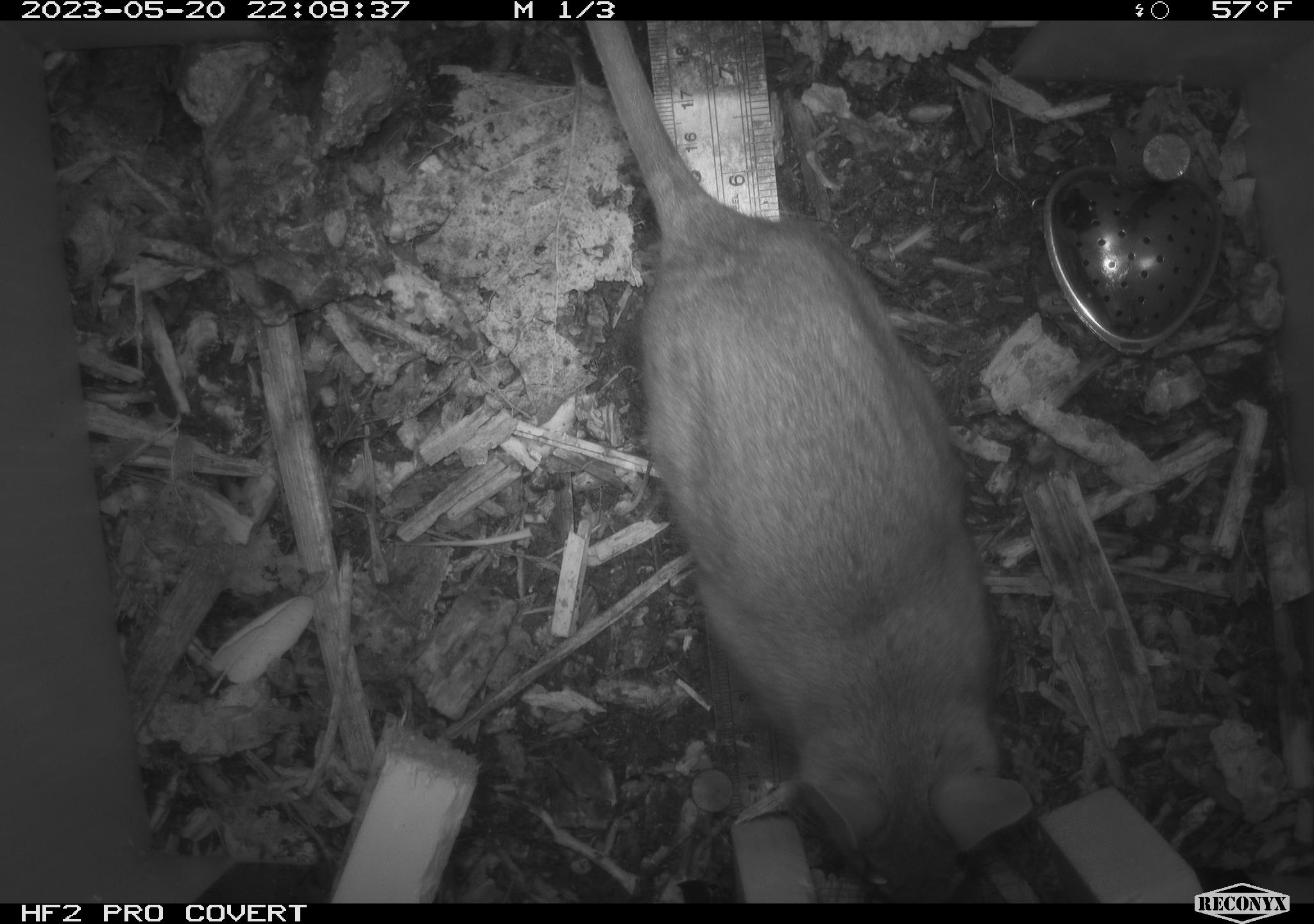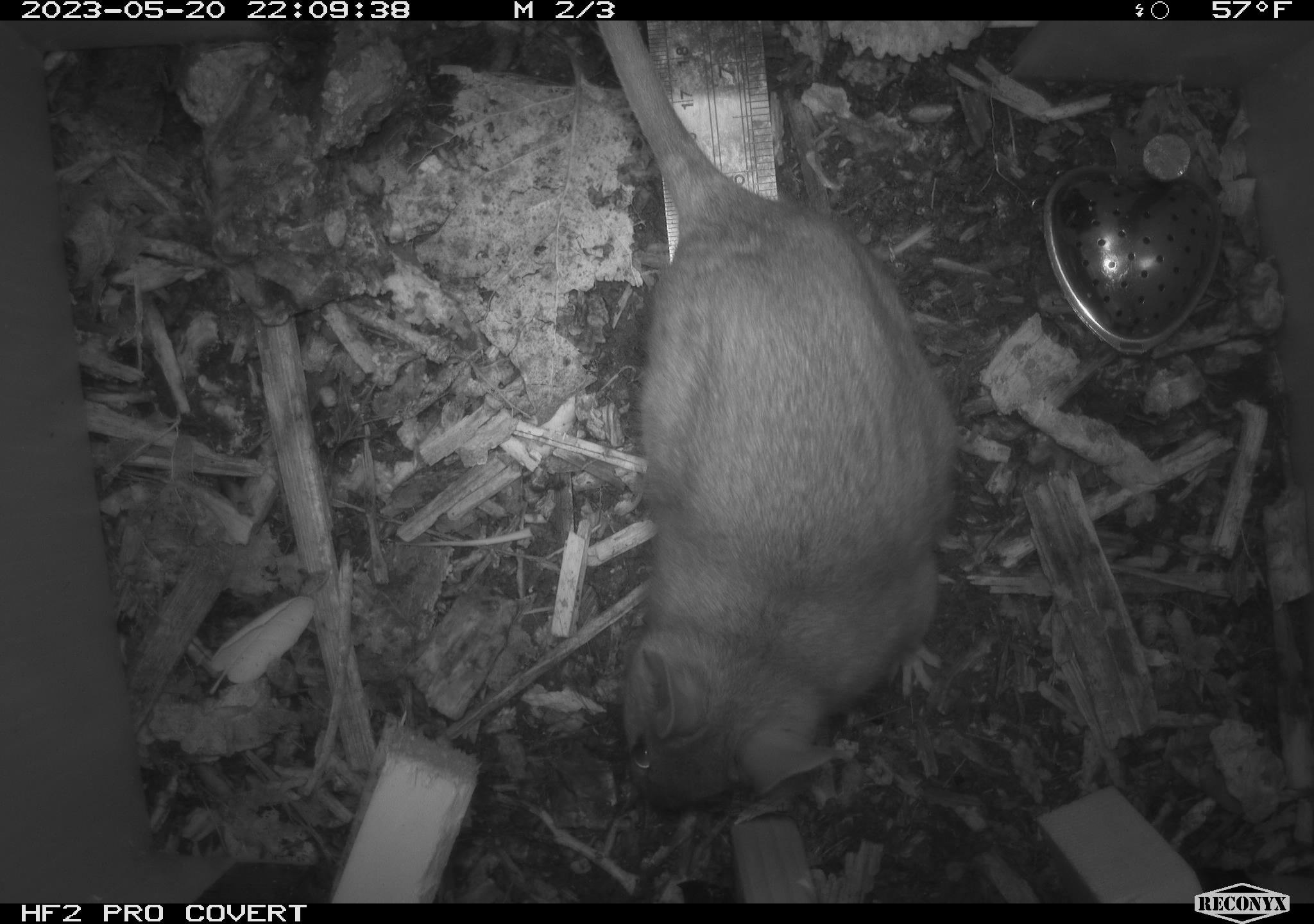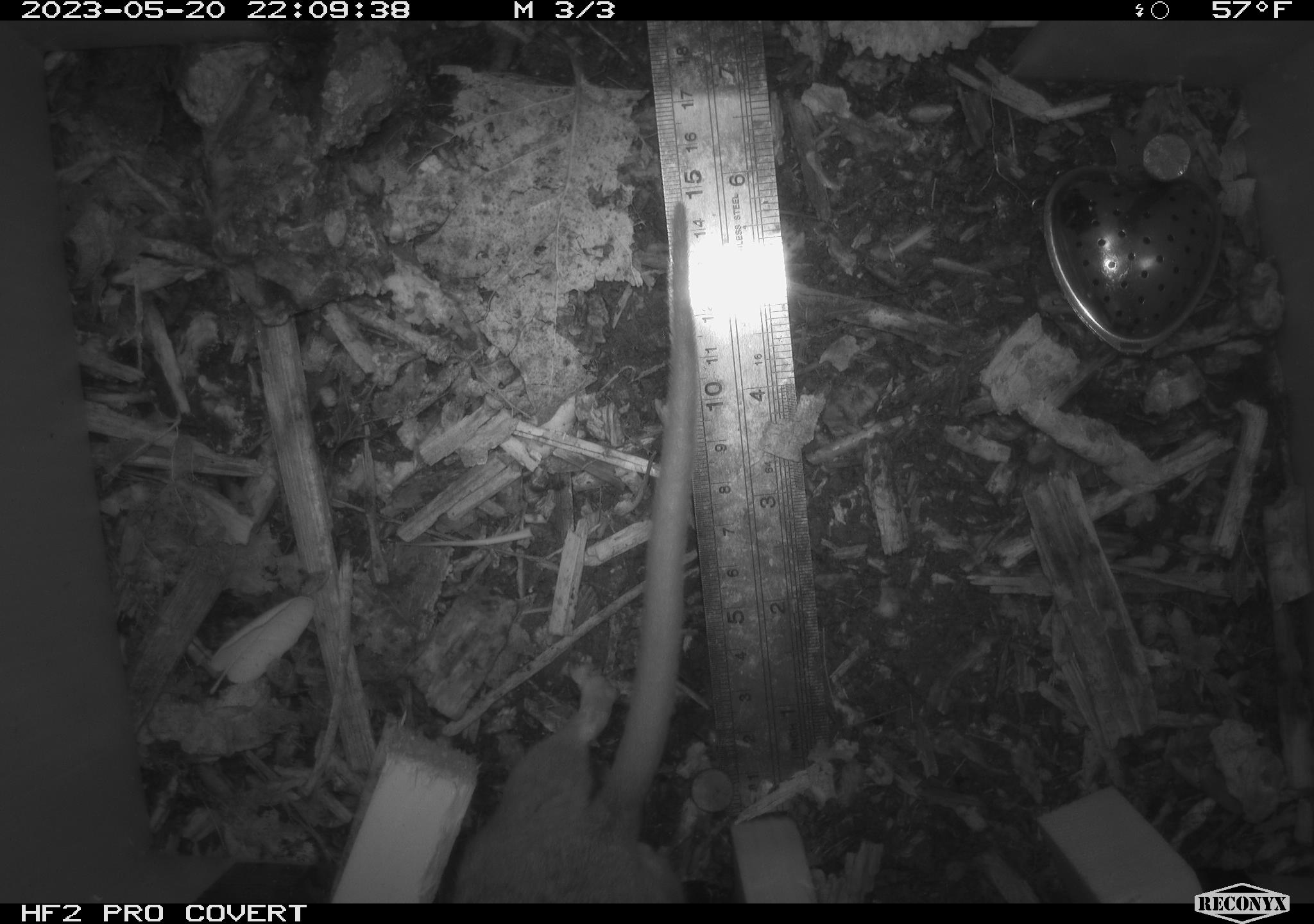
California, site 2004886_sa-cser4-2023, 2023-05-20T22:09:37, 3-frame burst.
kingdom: Animalia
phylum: Chordata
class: Mammalia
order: Rodentia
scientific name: Rodentia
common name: woodrat or rat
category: woodrat or rat species